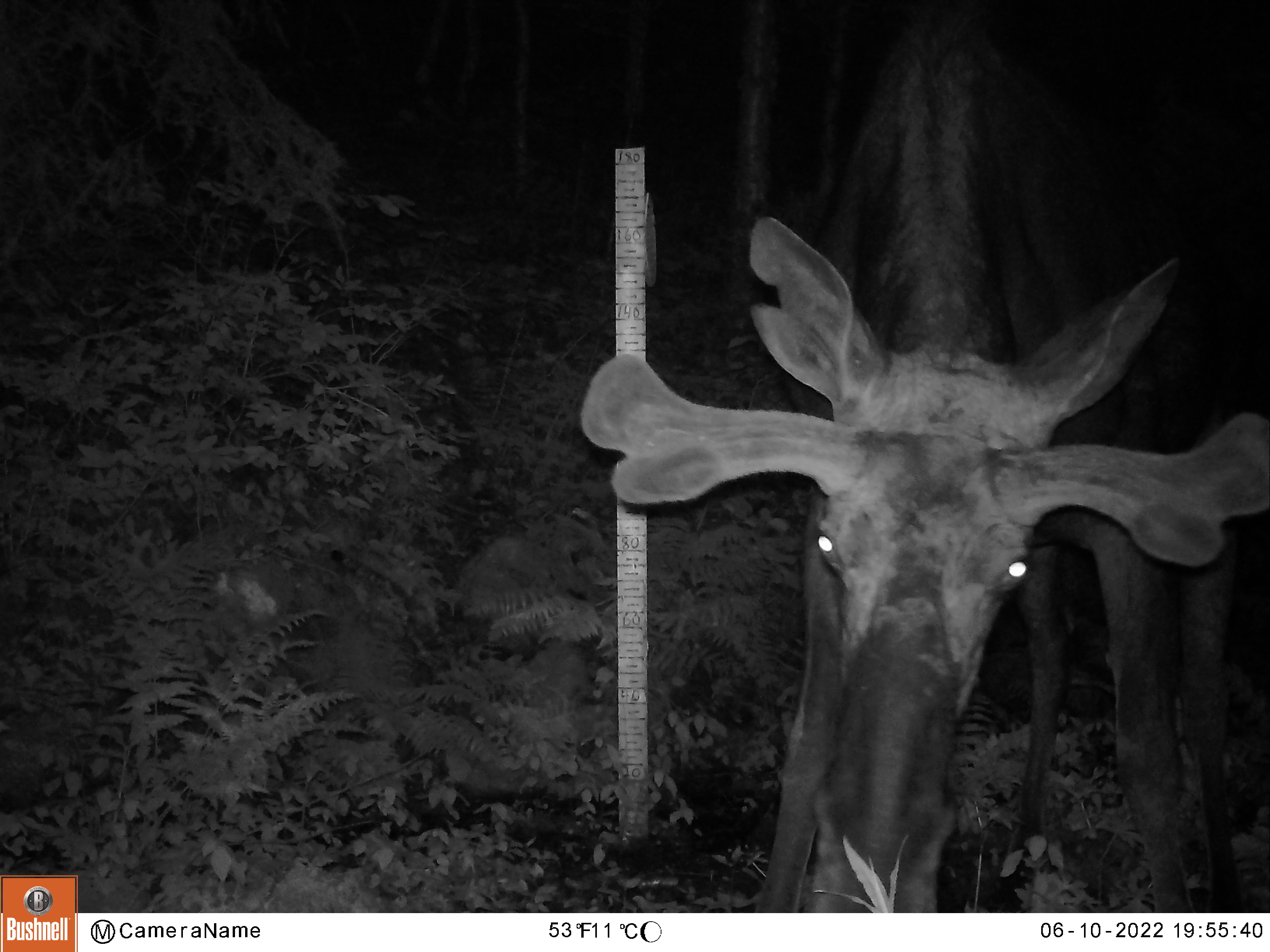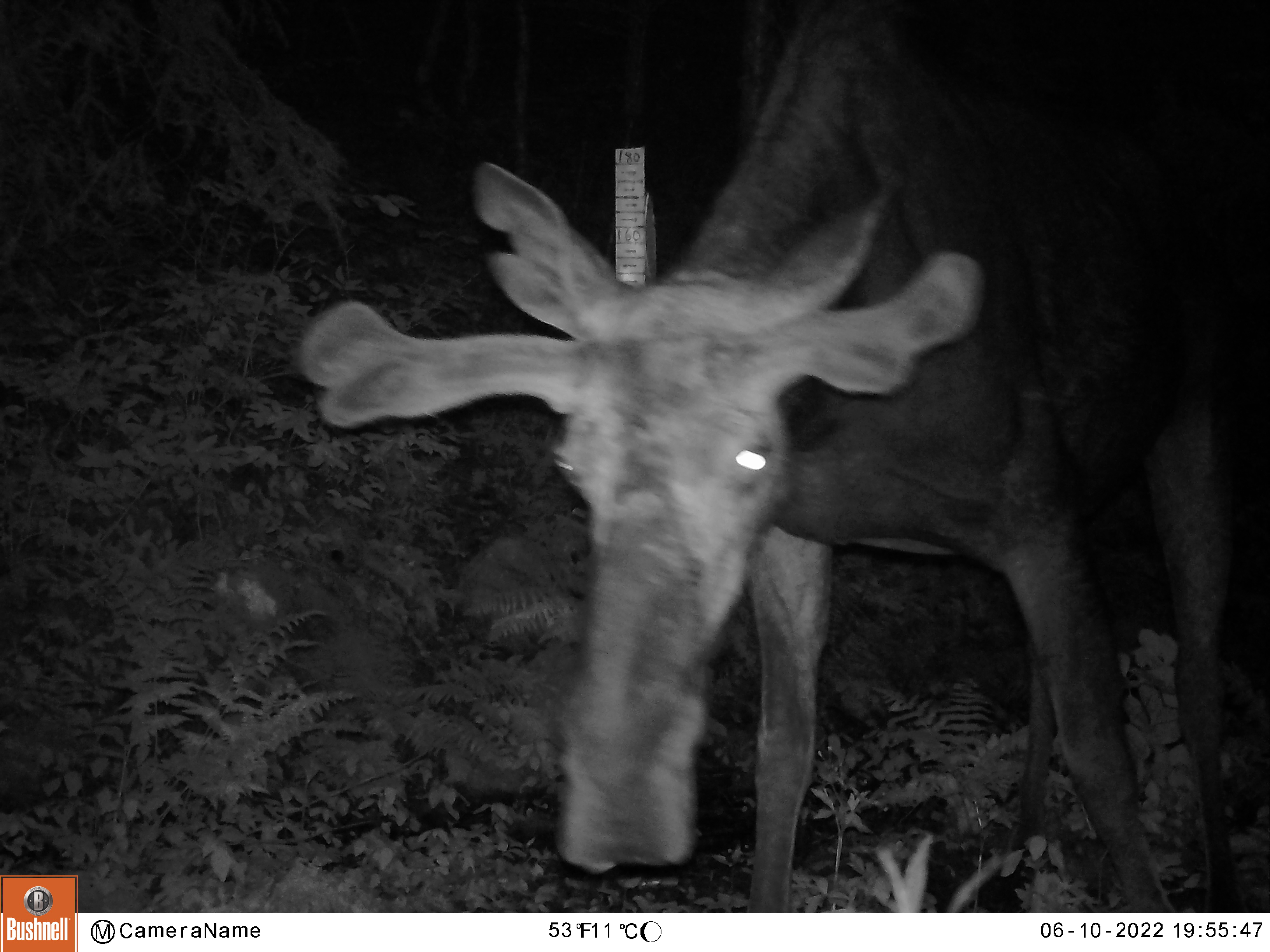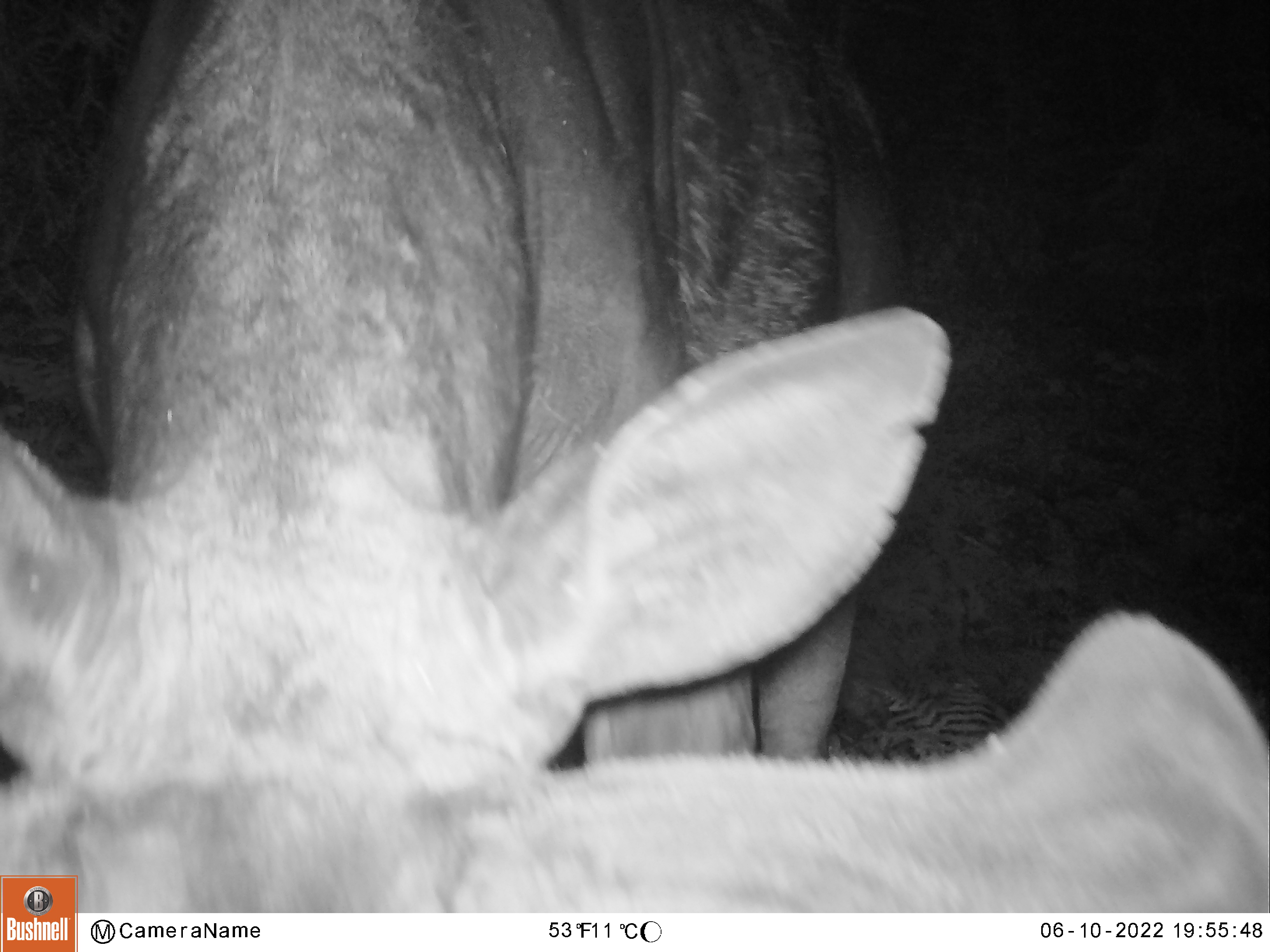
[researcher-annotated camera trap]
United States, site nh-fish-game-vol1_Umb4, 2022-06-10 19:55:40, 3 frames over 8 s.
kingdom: Animalia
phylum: Chordata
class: Mammalia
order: Artiodactyla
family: Cervidae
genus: Alces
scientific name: Alces alces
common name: moose